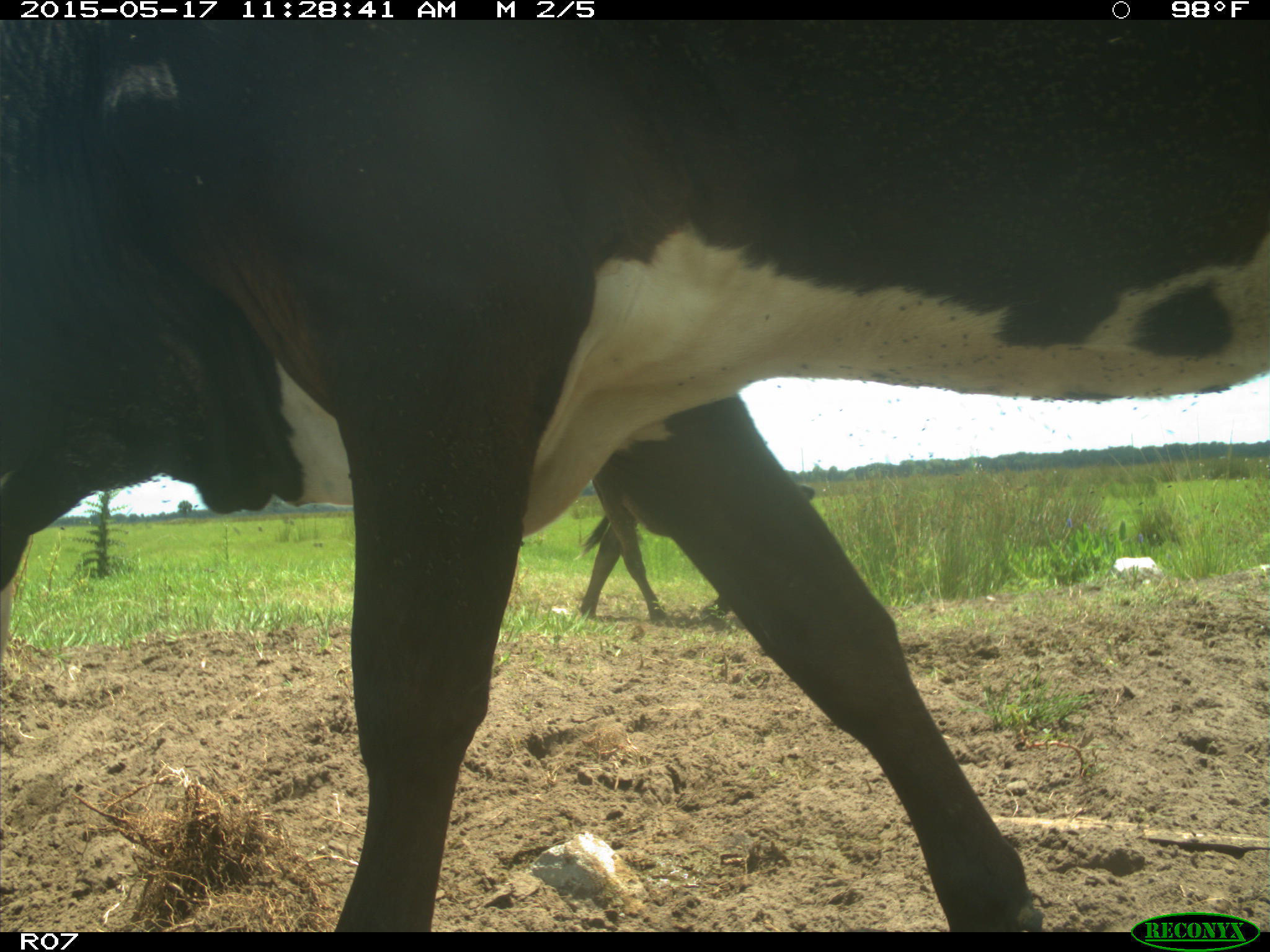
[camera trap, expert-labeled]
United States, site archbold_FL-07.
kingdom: Animalia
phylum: Chordata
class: Mammalia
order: Artiodactyla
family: Bovidae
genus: Bos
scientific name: Bos taurus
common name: domestic cow